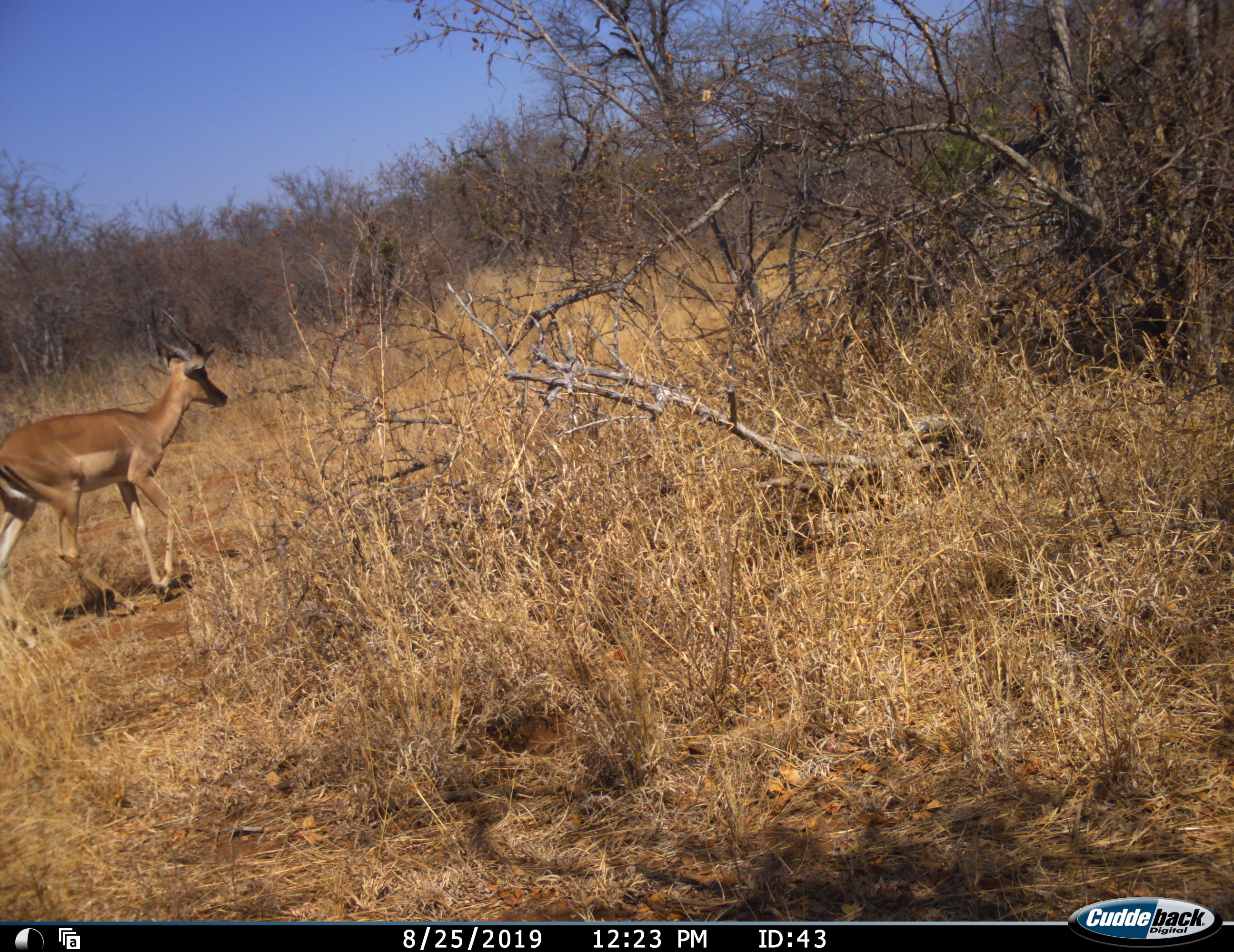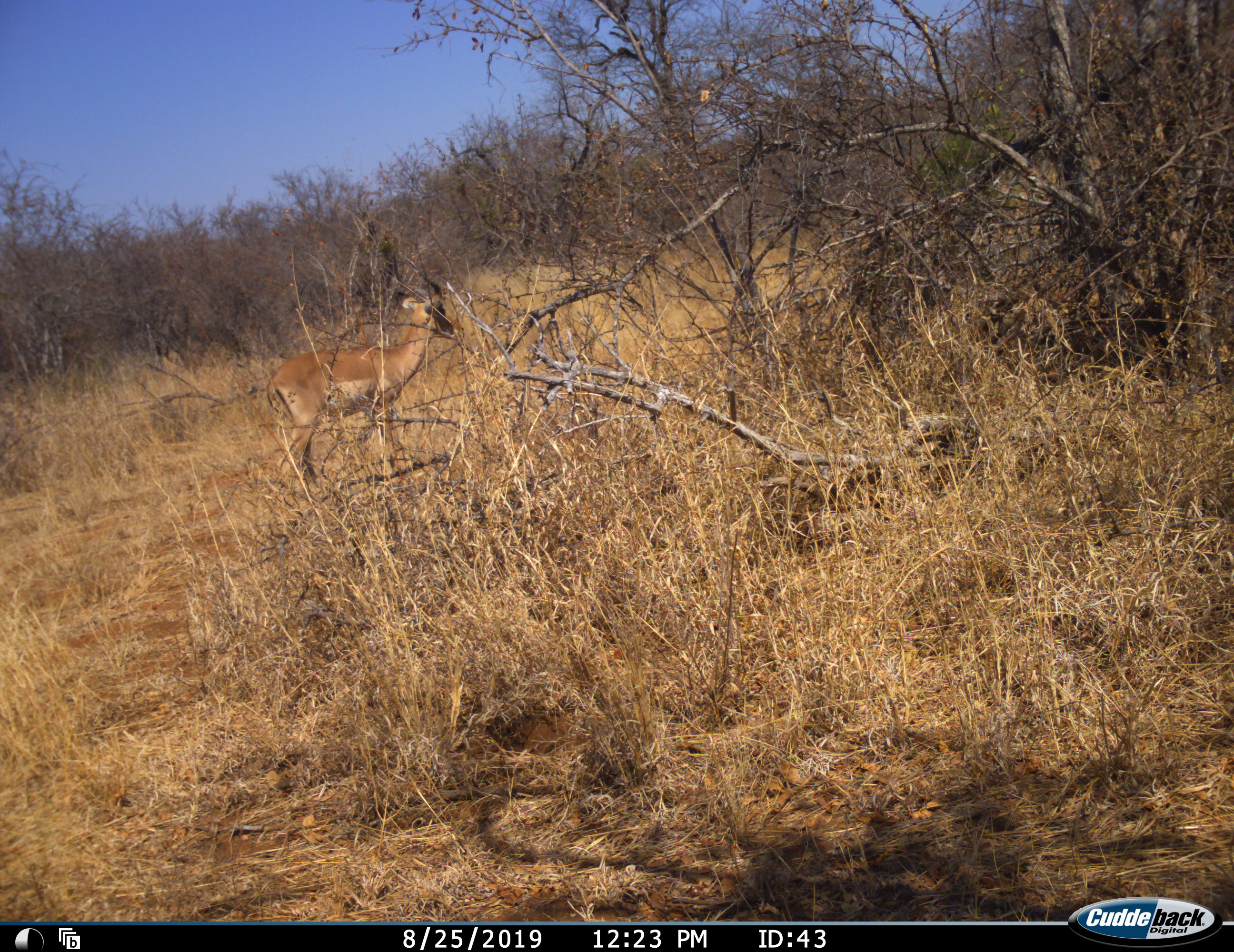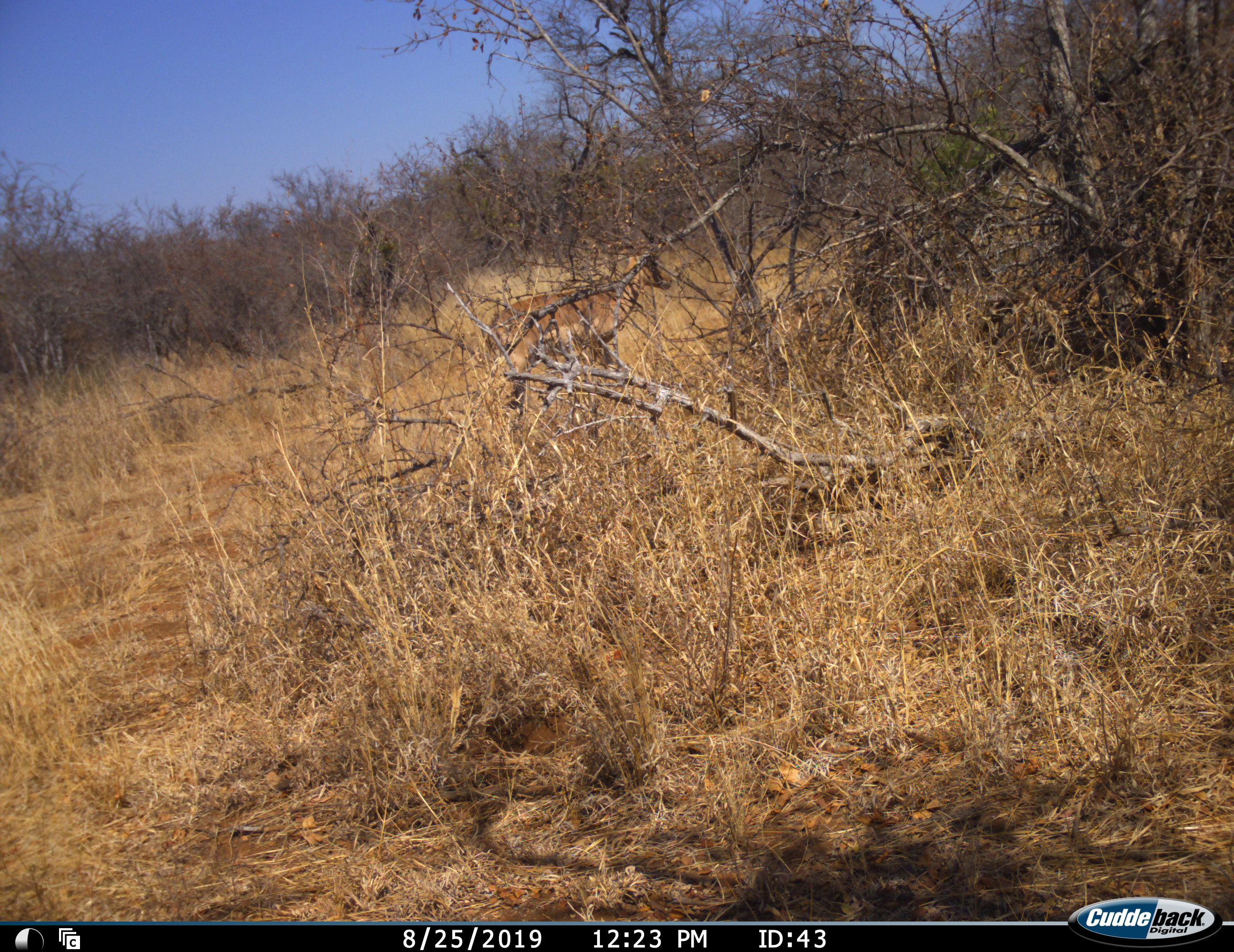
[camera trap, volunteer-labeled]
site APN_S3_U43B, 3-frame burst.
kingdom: Animalia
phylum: Chordata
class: Mammalia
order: Artiodactyla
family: Bovidae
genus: Aepyceros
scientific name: Aepyceros melampus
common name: impala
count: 1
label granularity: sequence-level